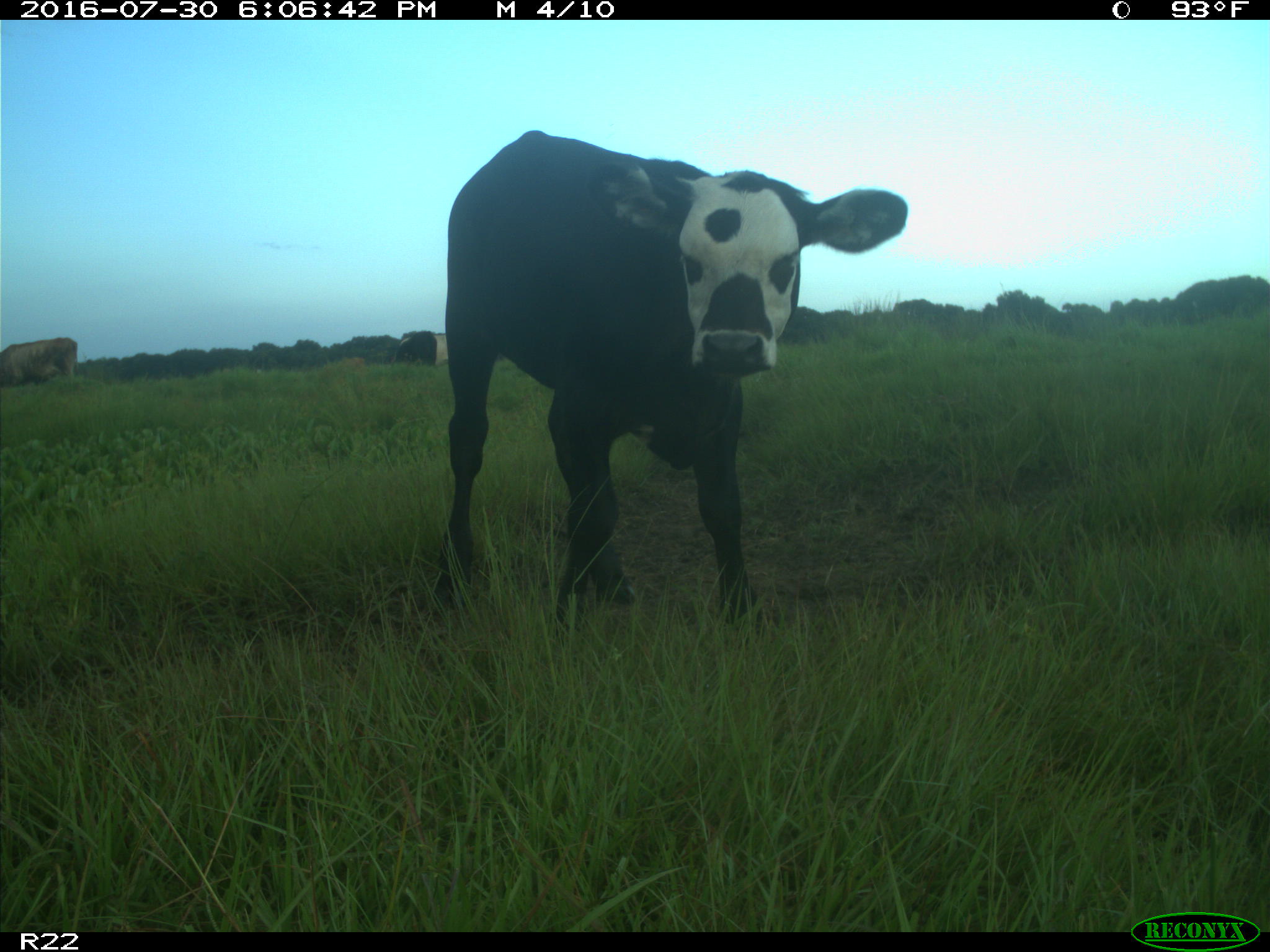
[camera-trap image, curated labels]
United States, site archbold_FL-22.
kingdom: Animalia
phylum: Chordata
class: Mammalia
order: Artiodactyla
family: Bovidae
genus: Bos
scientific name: Bos taurus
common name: domestic cow